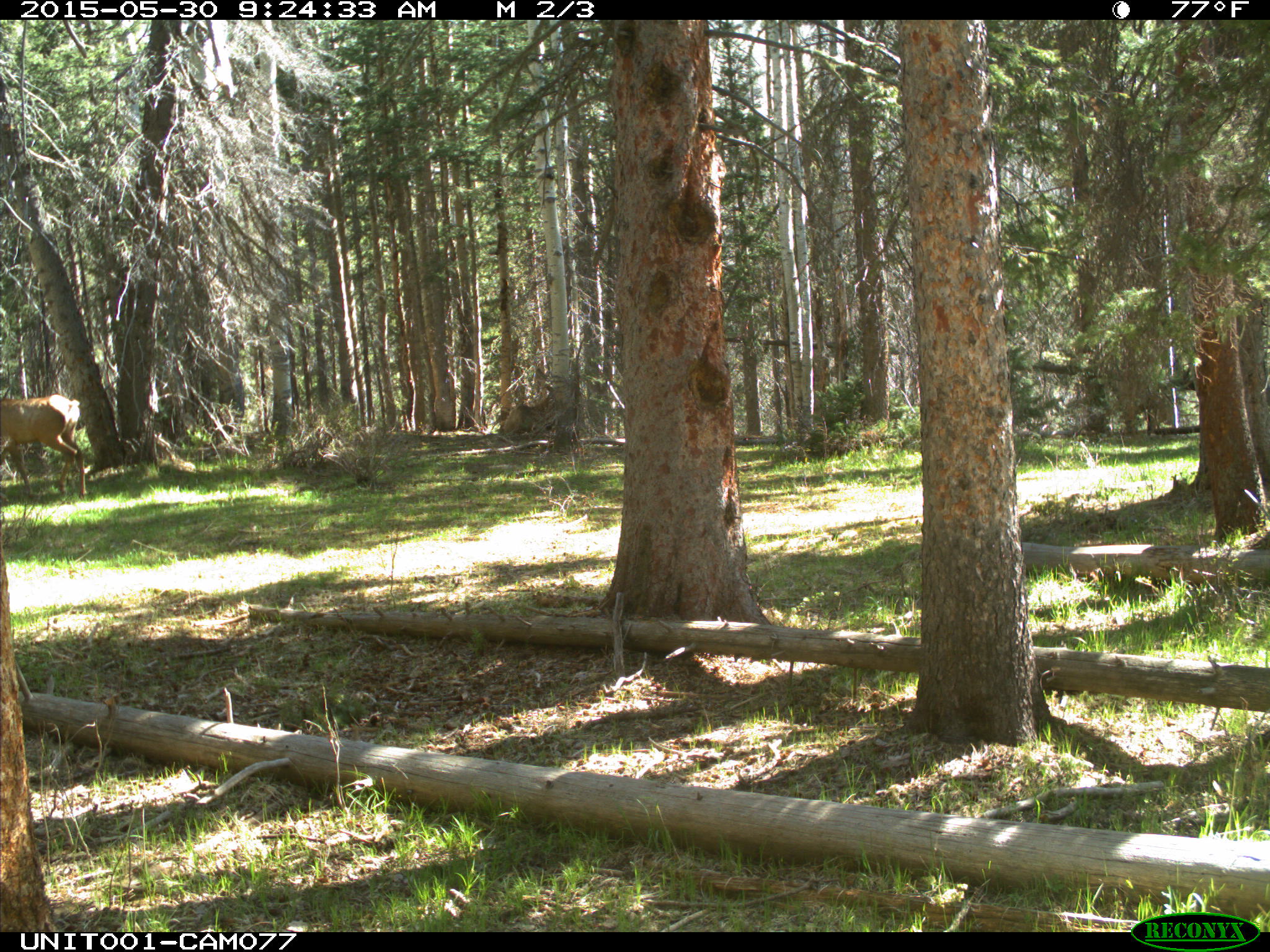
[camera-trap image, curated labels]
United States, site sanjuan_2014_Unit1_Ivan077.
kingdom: Animalia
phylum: Chordata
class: Mammalia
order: Artiodactyla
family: Cervidae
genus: Cervus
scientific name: Cervus elaphus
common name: red deer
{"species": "Cervus elaphus (red deer)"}